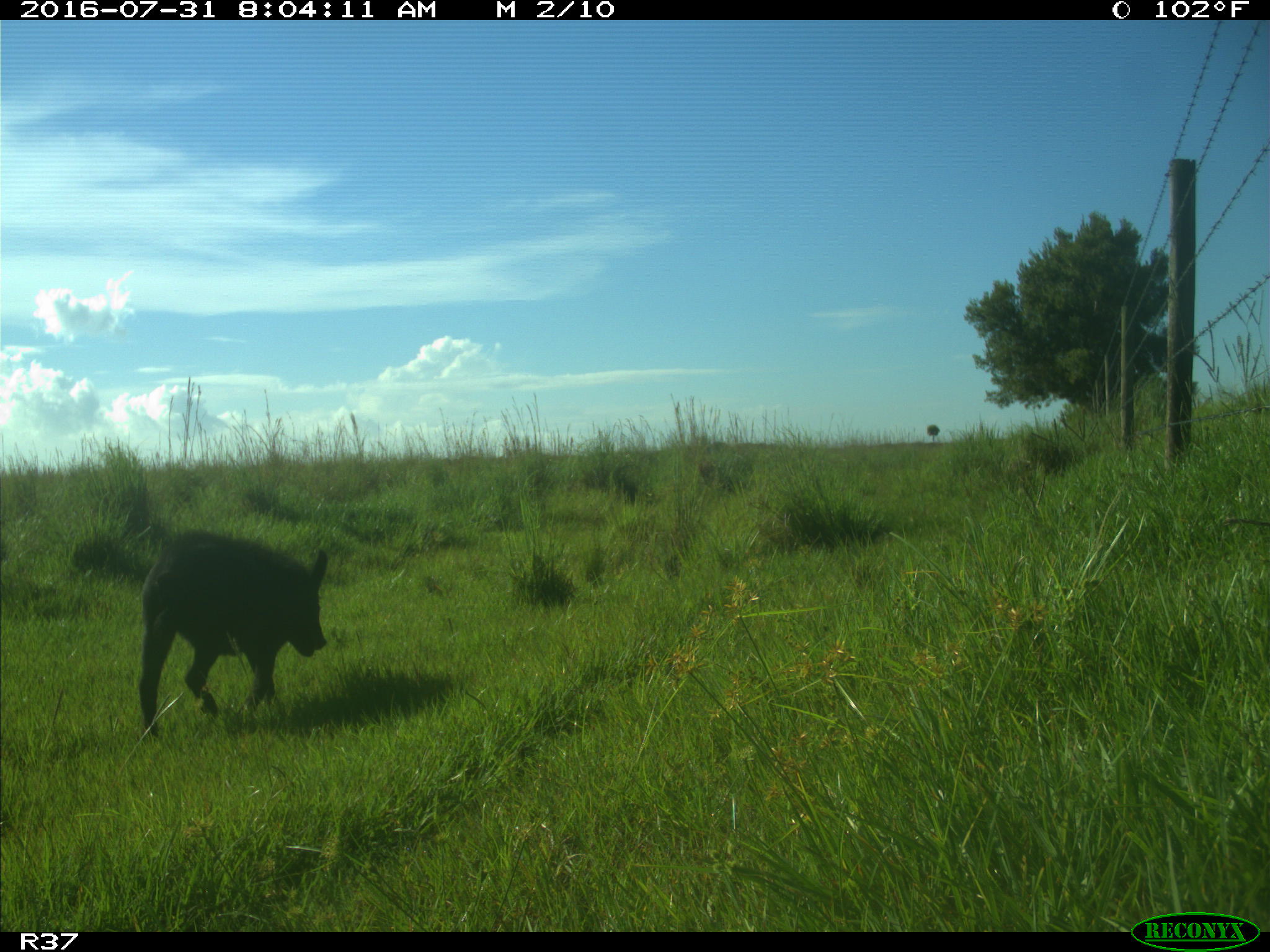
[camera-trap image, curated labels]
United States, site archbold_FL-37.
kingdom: Animalia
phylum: Chordata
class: Mammalia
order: Artiodactyla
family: Suidae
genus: Sus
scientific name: Sus scrofa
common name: wild boar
Sus scrofa (wild boar).